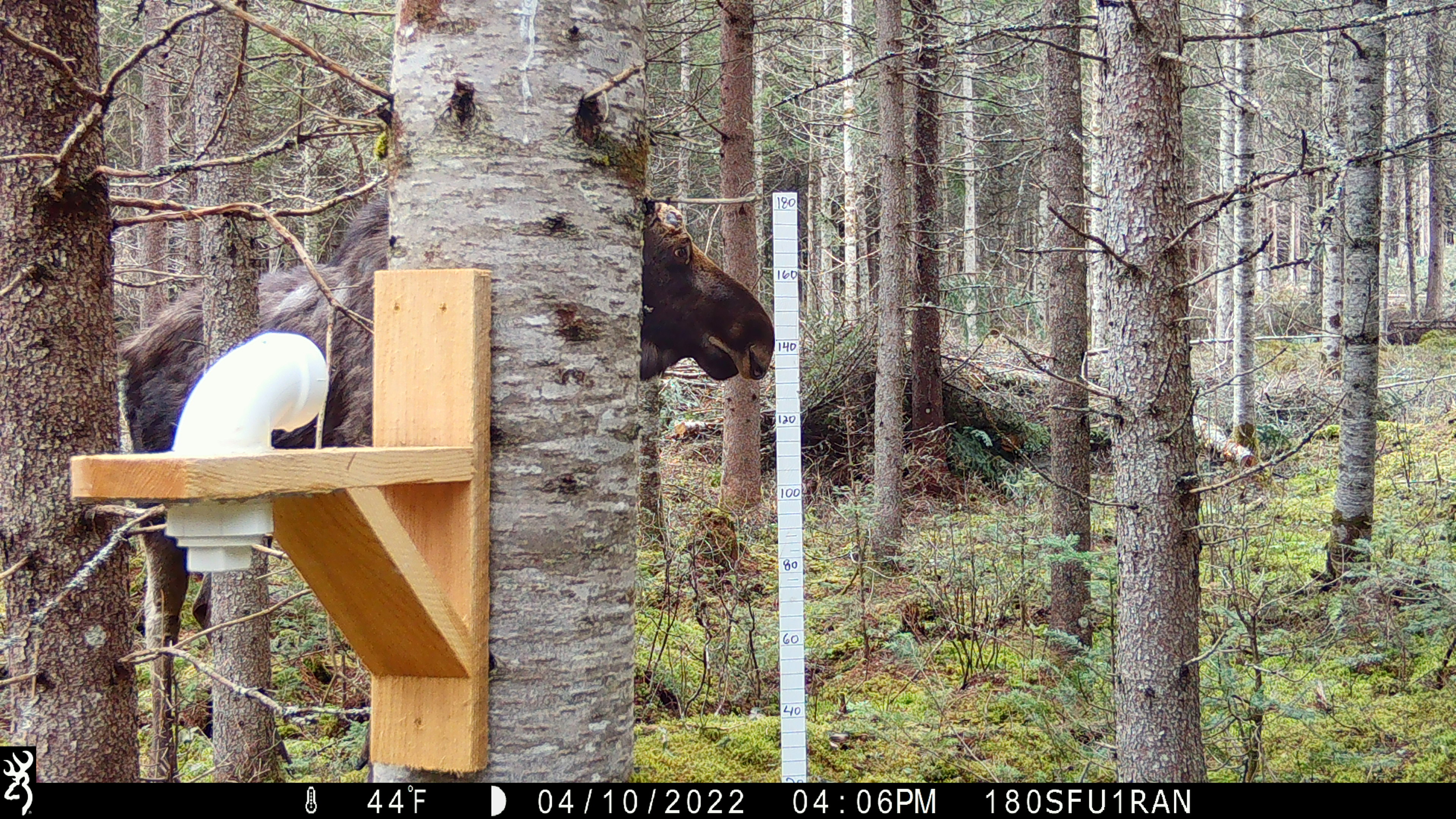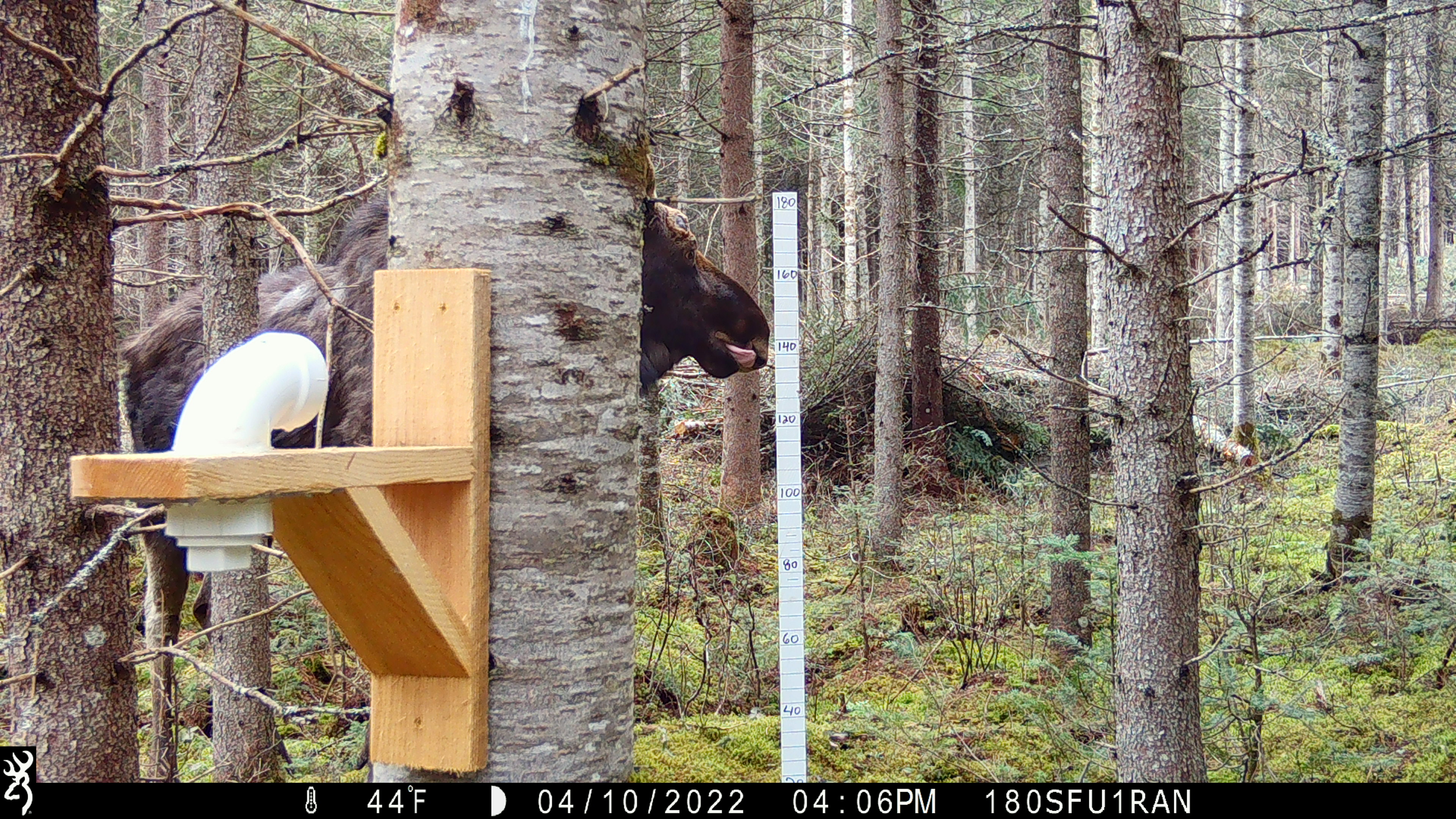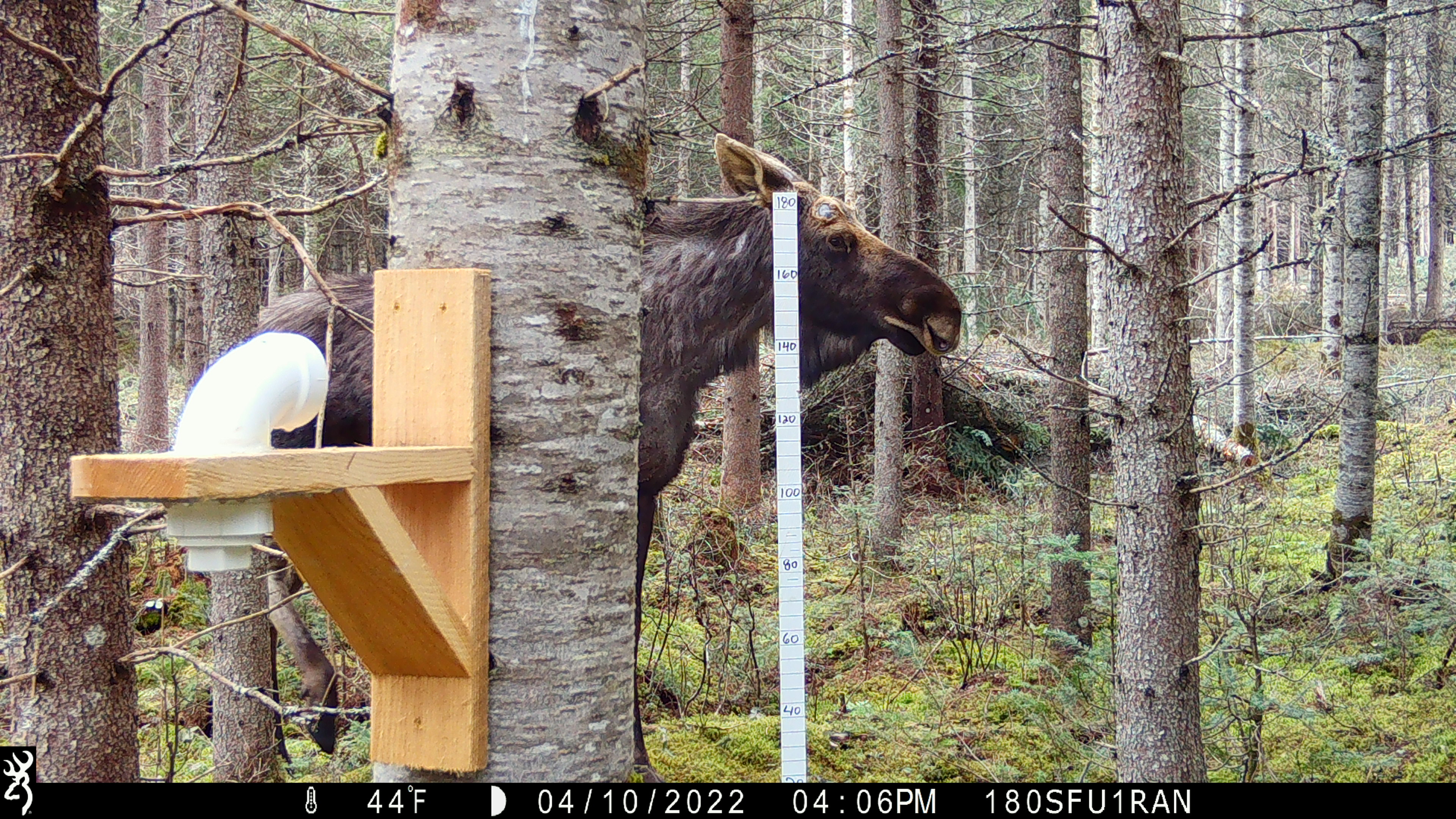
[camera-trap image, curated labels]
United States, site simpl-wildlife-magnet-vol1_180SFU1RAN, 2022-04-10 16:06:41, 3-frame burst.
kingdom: Animalia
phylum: Chordata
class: Mammalia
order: Artiodactyla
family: Cervidae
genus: Alces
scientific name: Alces alces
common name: moose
Moose (Alces alces).